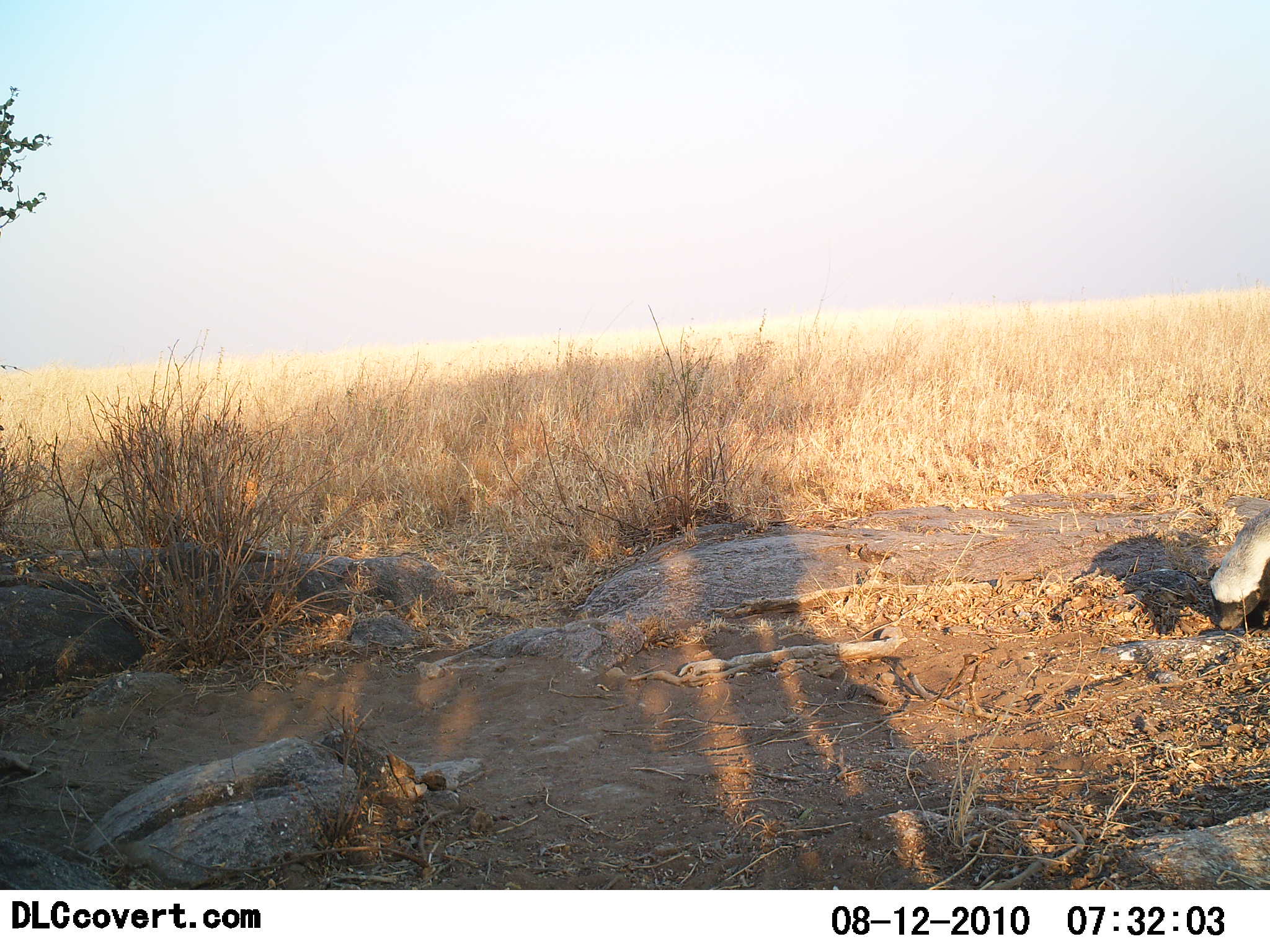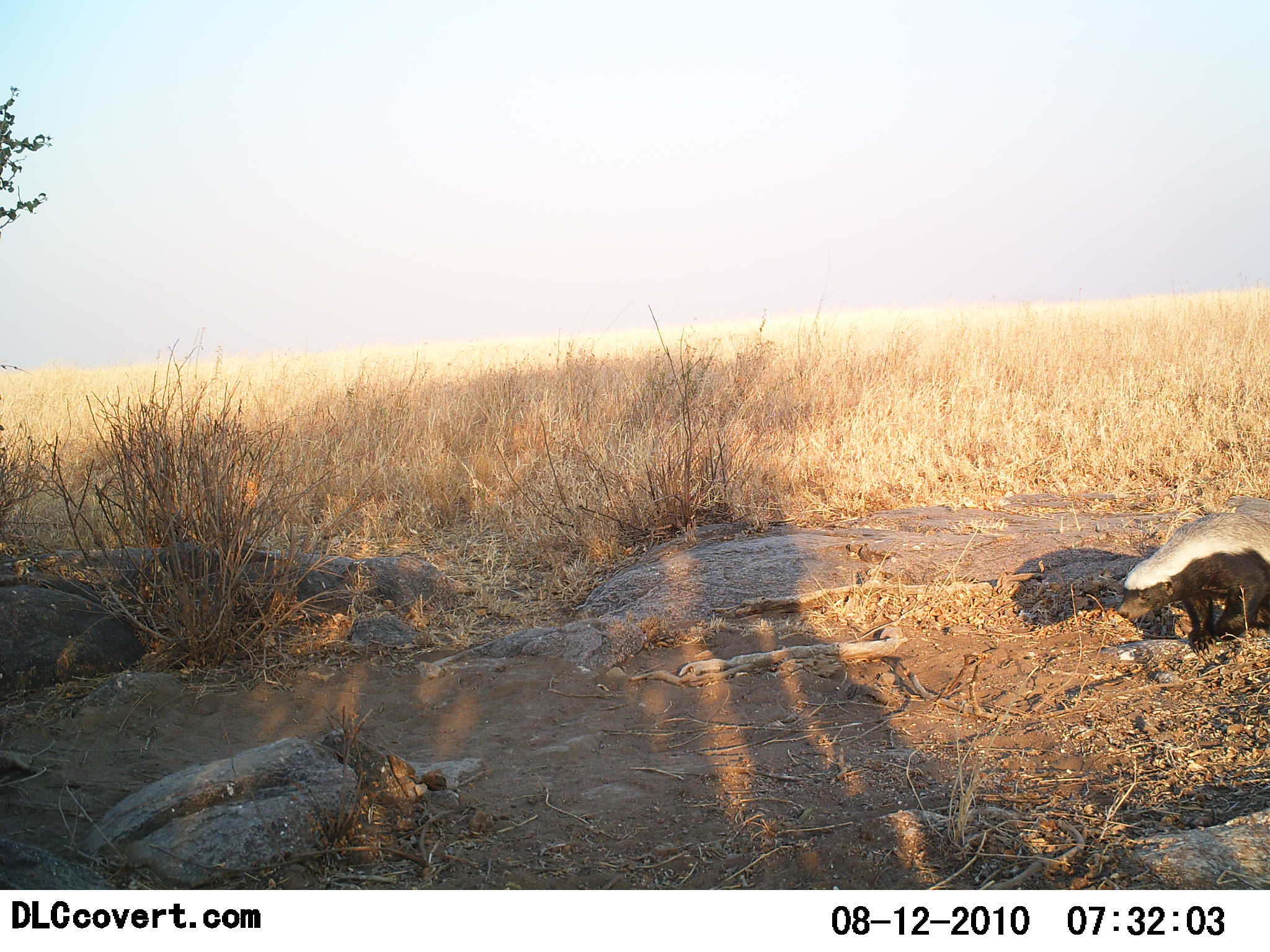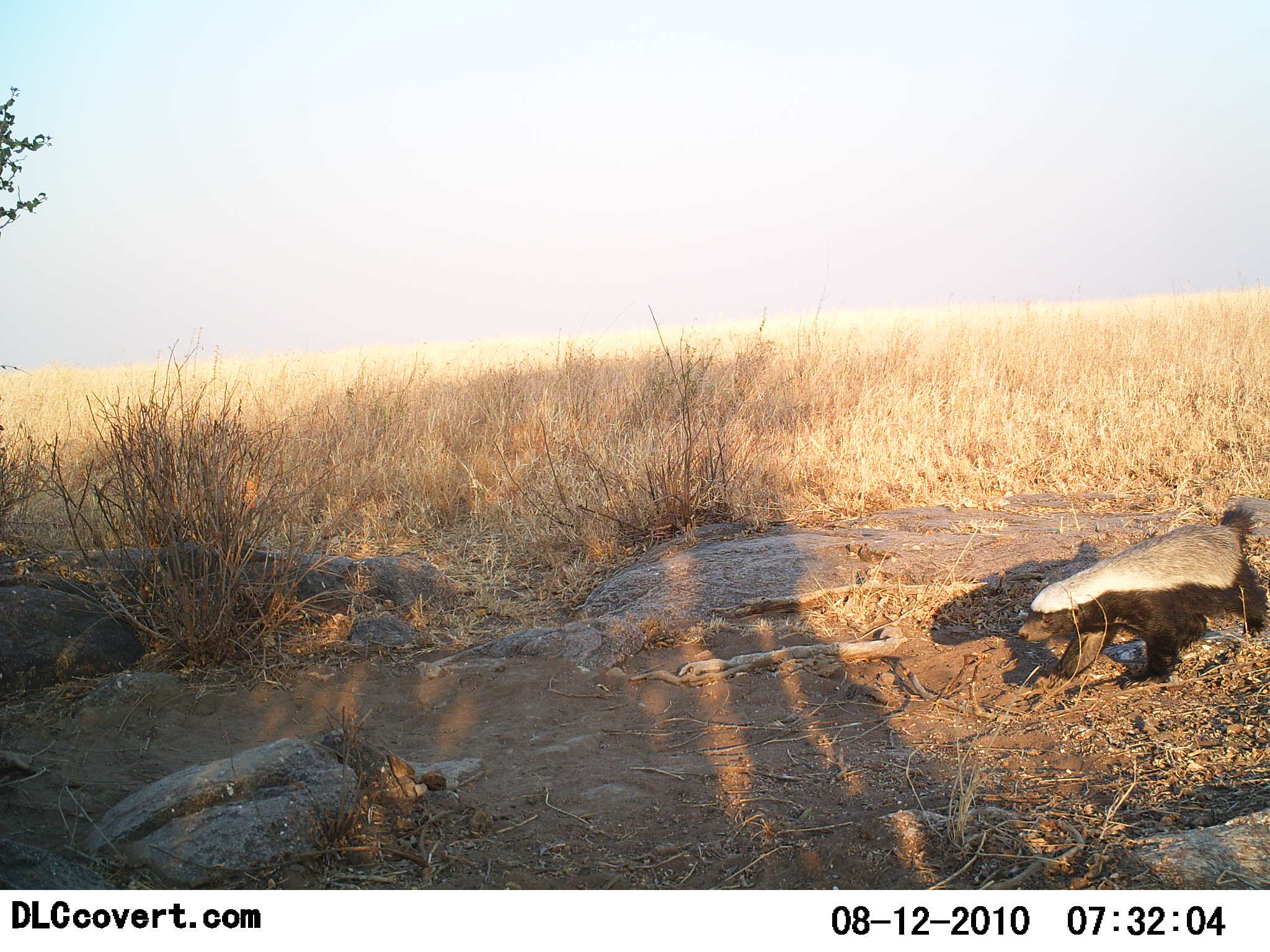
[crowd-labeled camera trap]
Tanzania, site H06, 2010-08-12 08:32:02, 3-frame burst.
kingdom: Animalia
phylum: Chordata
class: Mammalia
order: Carnivora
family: Mustelidae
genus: Mellivora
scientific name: Mellivora capensis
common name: honey badger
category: honeybadger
Honeybadger (honey badger) (Mellivora capensis), count 1. Behavior (volunteer vote fractions): standing 0%, resting 0%, moving 100%, interacting 0%. Young present (vote fraction): 0%. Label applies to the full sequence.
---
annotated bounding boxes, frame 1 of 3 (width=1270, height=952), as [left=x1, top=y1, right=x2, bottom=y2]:
animal: [left=1211, top=513, right=1270, bottom=632]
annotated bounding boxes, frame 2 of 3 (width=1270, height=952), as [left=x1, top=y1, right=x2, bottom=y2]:
animal: [left=1119, top=511, right=1270, bottom=657]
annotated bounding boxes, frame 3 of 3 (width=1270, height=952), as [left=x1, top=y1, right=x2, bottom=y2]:
animal: [left=1017, top=506, right=1270, bottom=691]